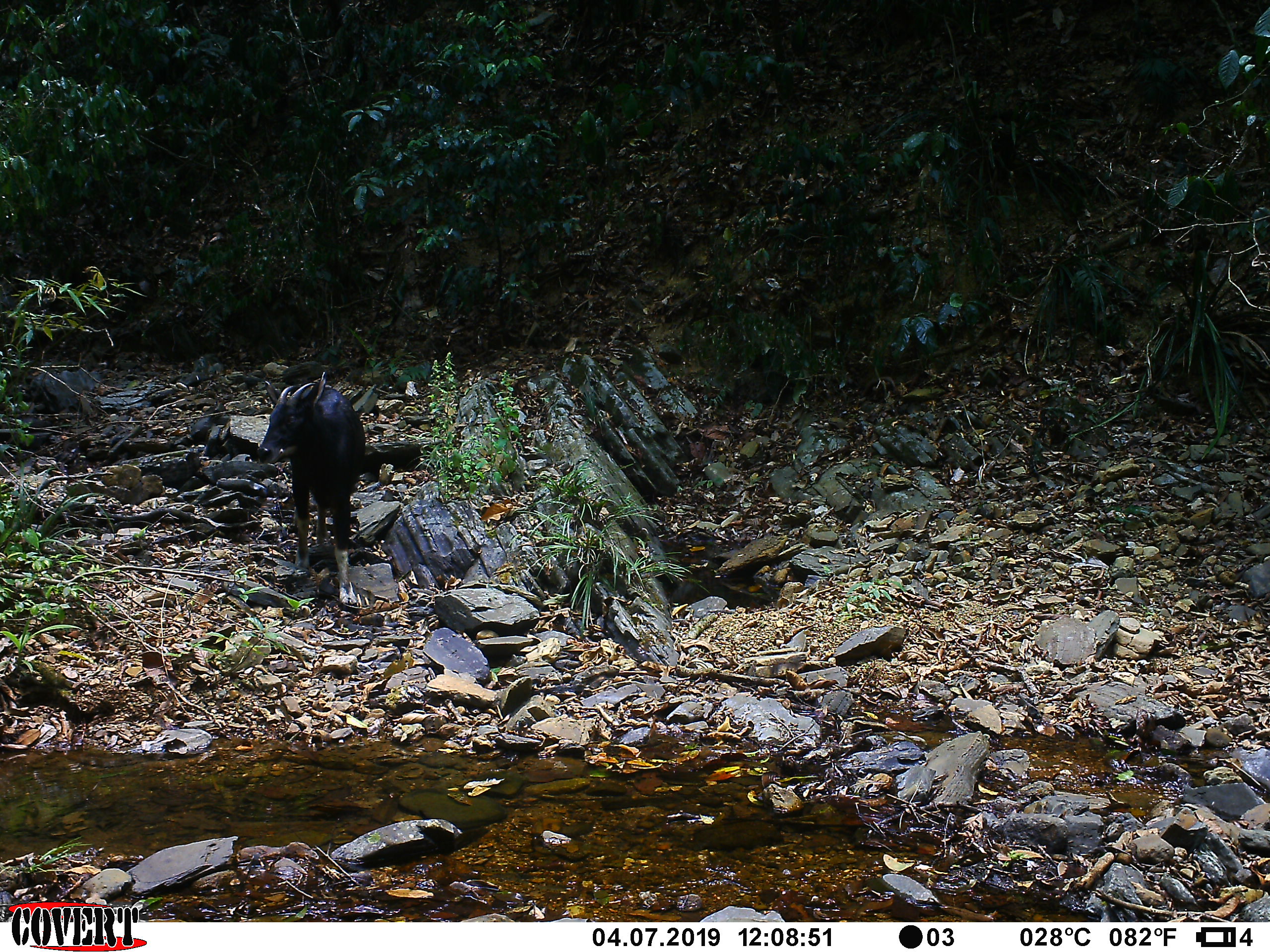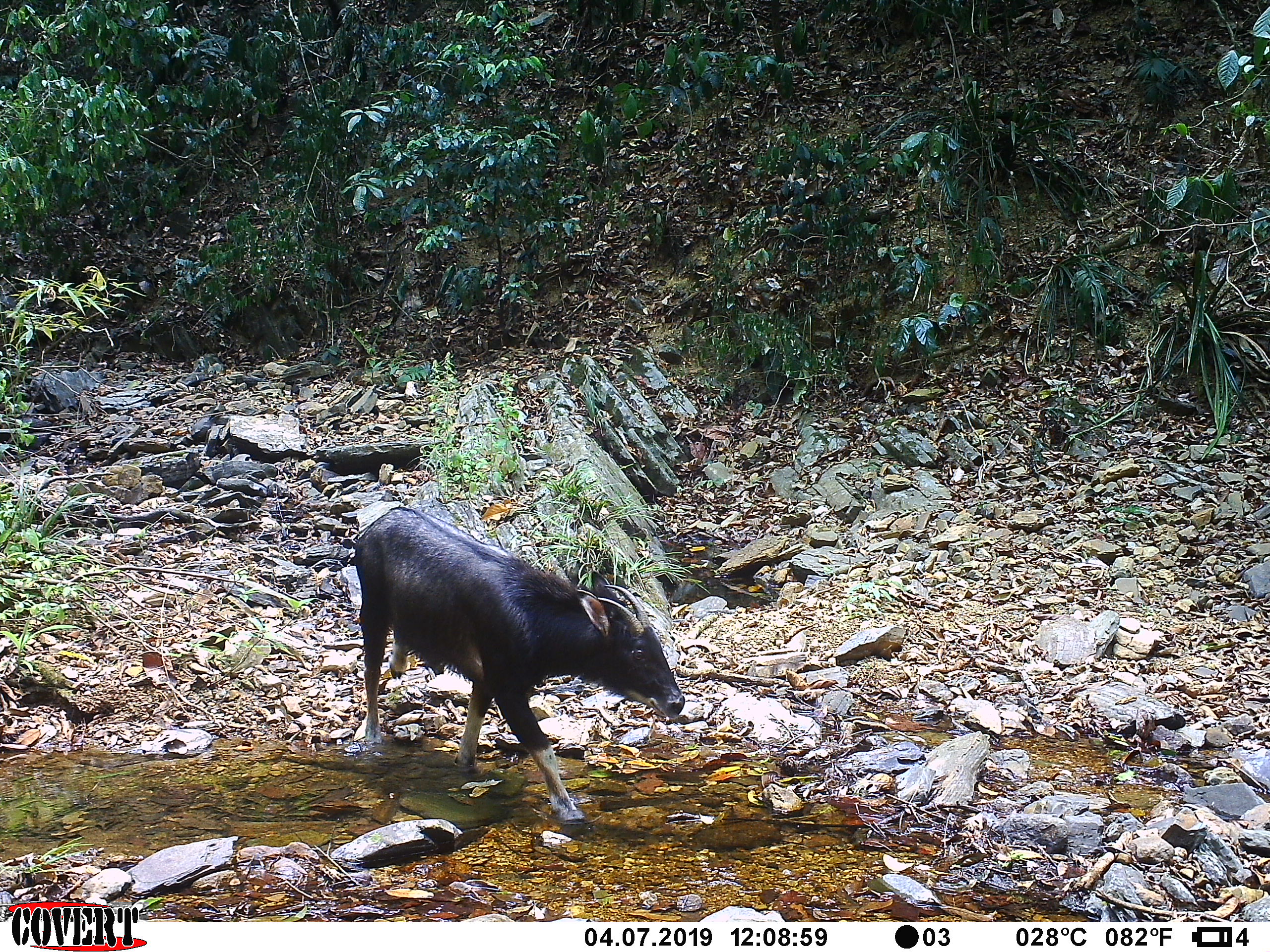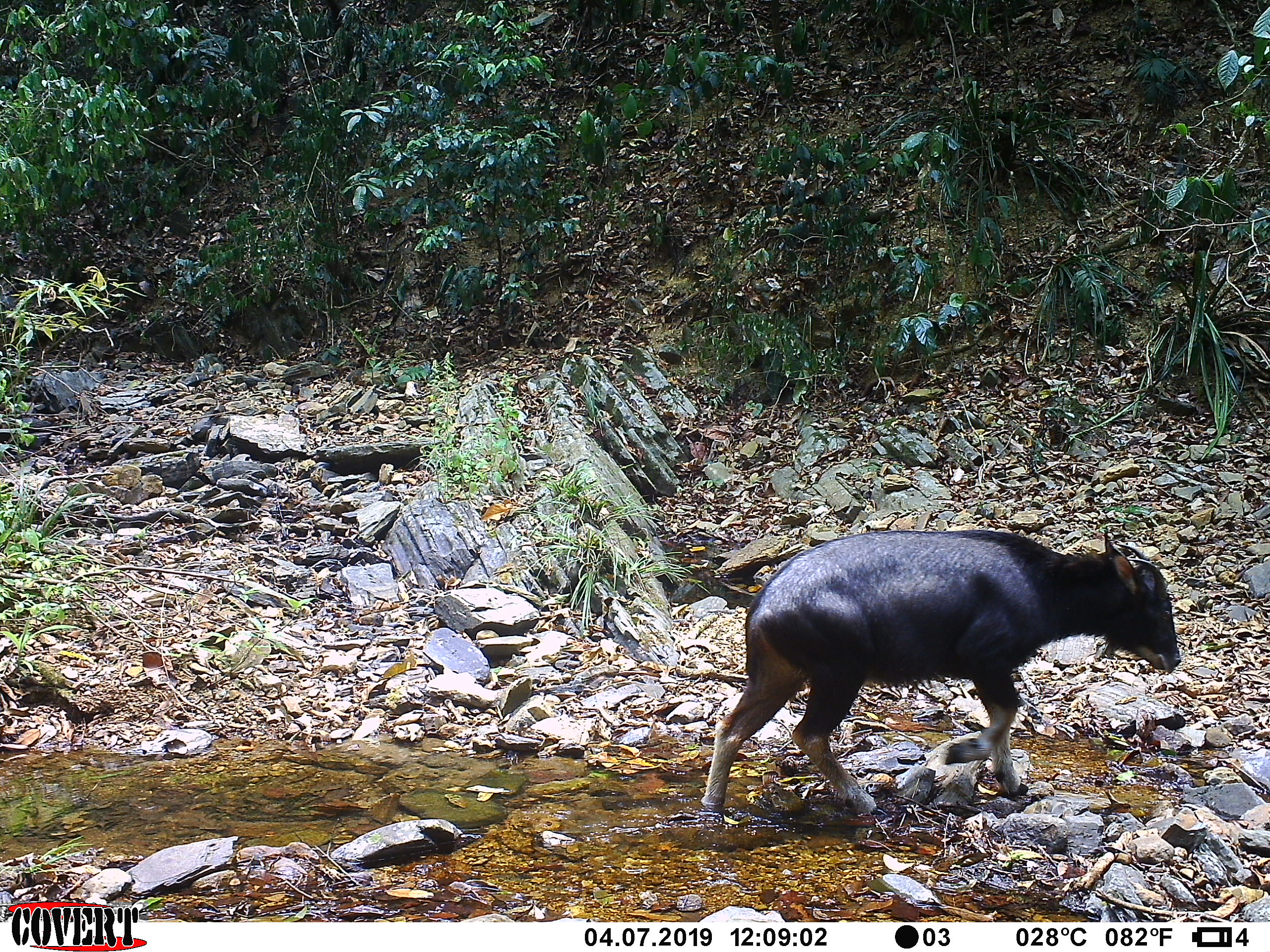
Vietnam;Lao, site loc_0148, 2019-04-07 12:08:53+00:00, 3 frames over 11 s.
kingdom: Animalia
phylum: Chordata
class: Mammalia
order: Artiodactyla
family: Bovidae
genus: Capricornis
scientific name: Capricornis sumatraensis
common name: chinese serow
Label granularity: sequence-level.